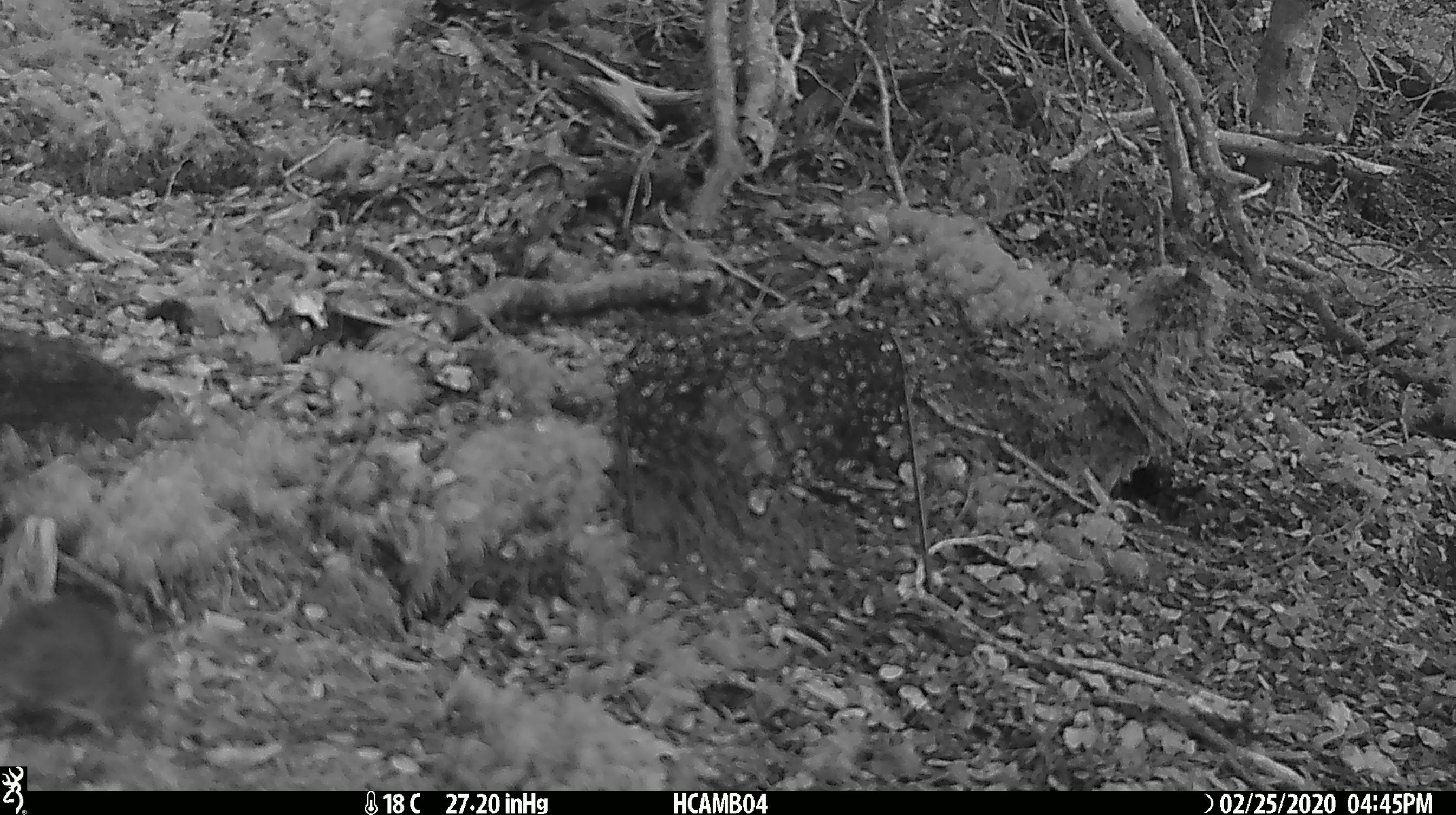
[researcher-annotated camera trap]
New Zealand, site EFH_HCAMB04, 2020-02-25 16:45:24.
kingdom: Animalia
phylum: Chordata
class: Mammalia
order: Rodentia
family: Muridae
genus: Mus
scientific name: Mus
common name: mouse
Mouse (Mus).